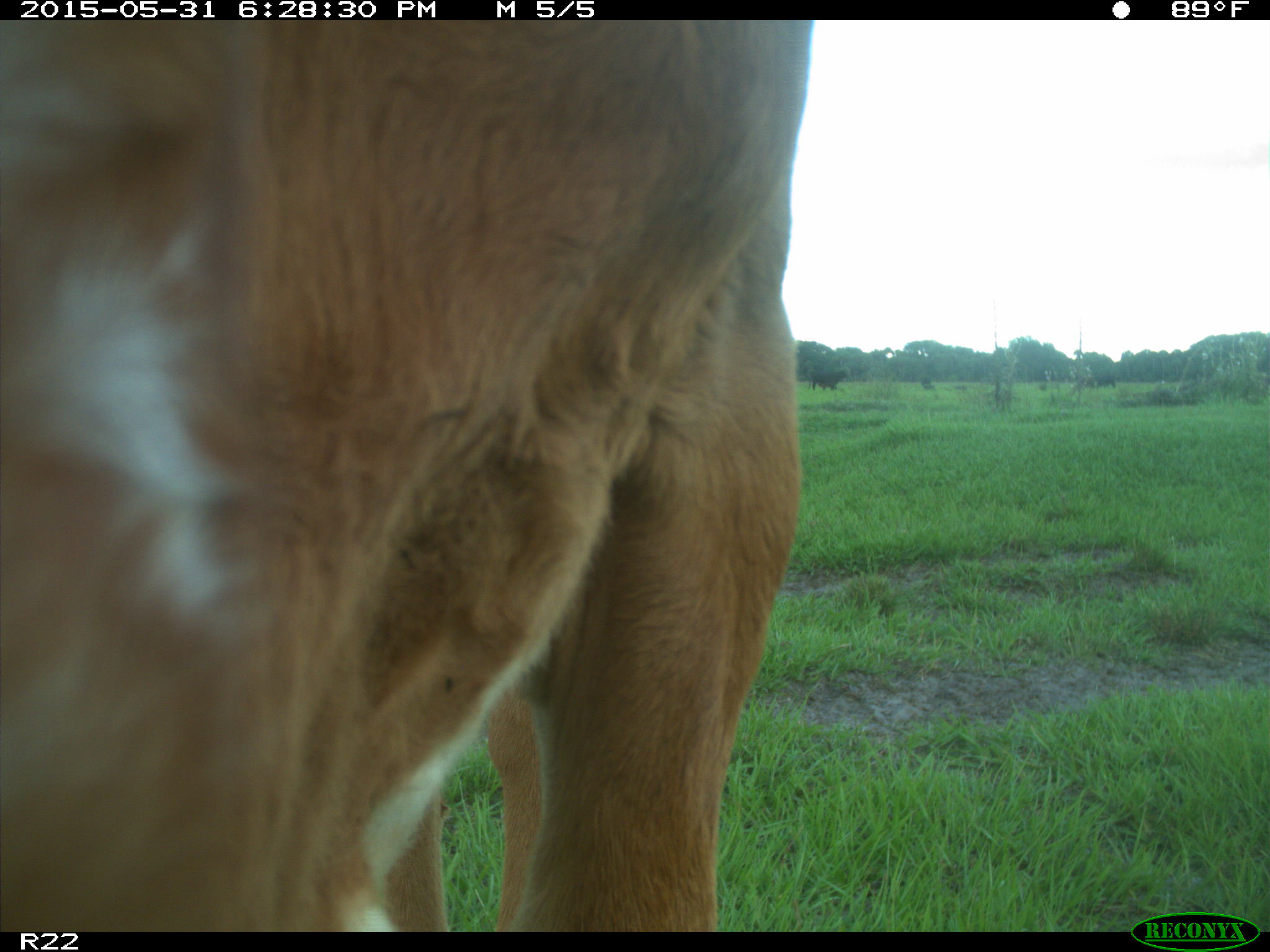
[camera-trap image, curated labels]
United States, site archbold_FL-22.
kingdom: Animalia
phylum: Chordata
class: Mammalia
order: Artiodactyla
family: Bovidae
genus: Bos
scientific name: Bos taurus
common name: domestic cow